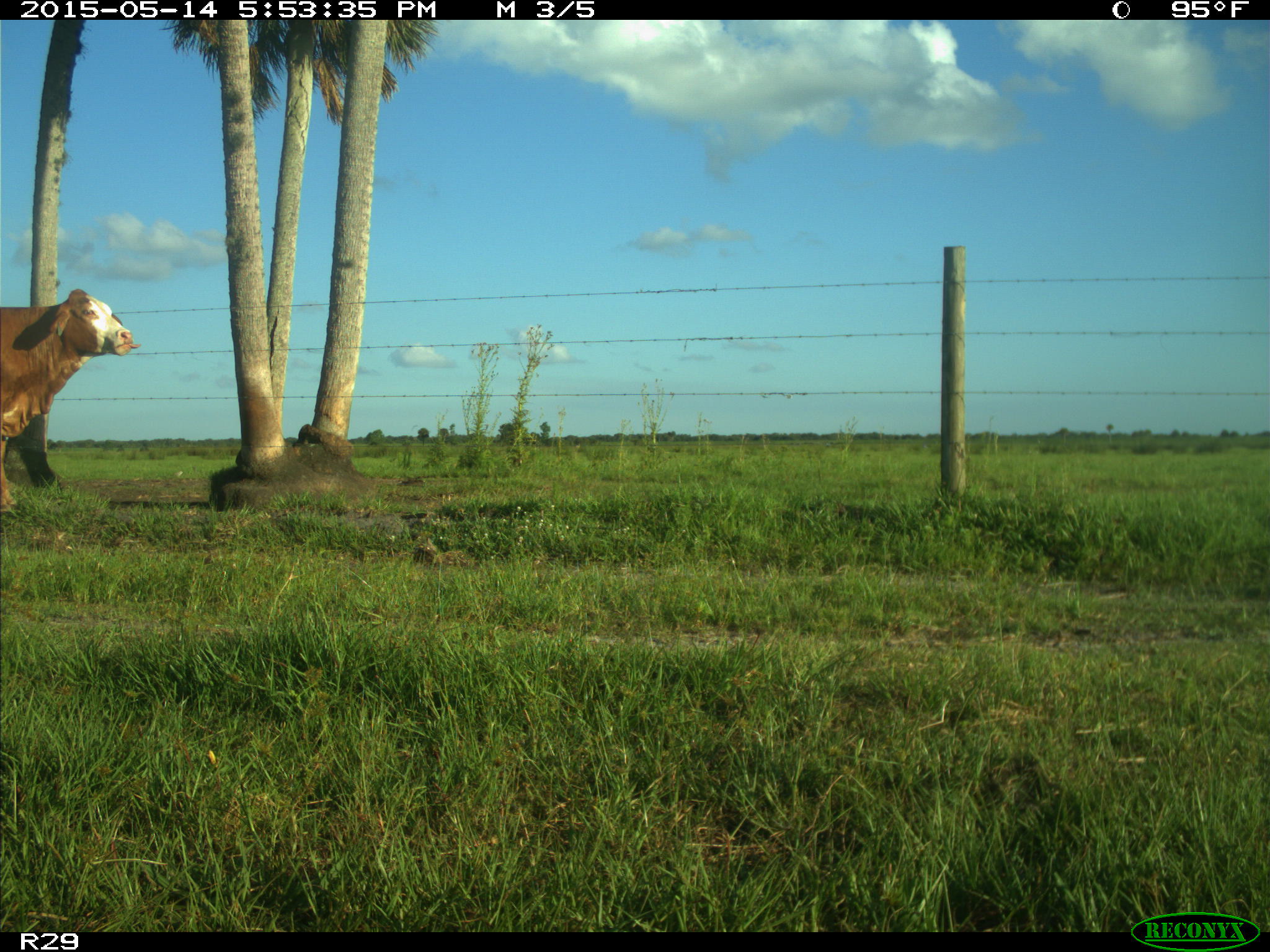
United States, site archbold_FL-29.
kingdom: Animalia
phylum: Chordata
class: Mammalia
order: Artiodactyla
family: Bovidae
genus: Bos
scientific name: Bos taurus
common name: domestic cow